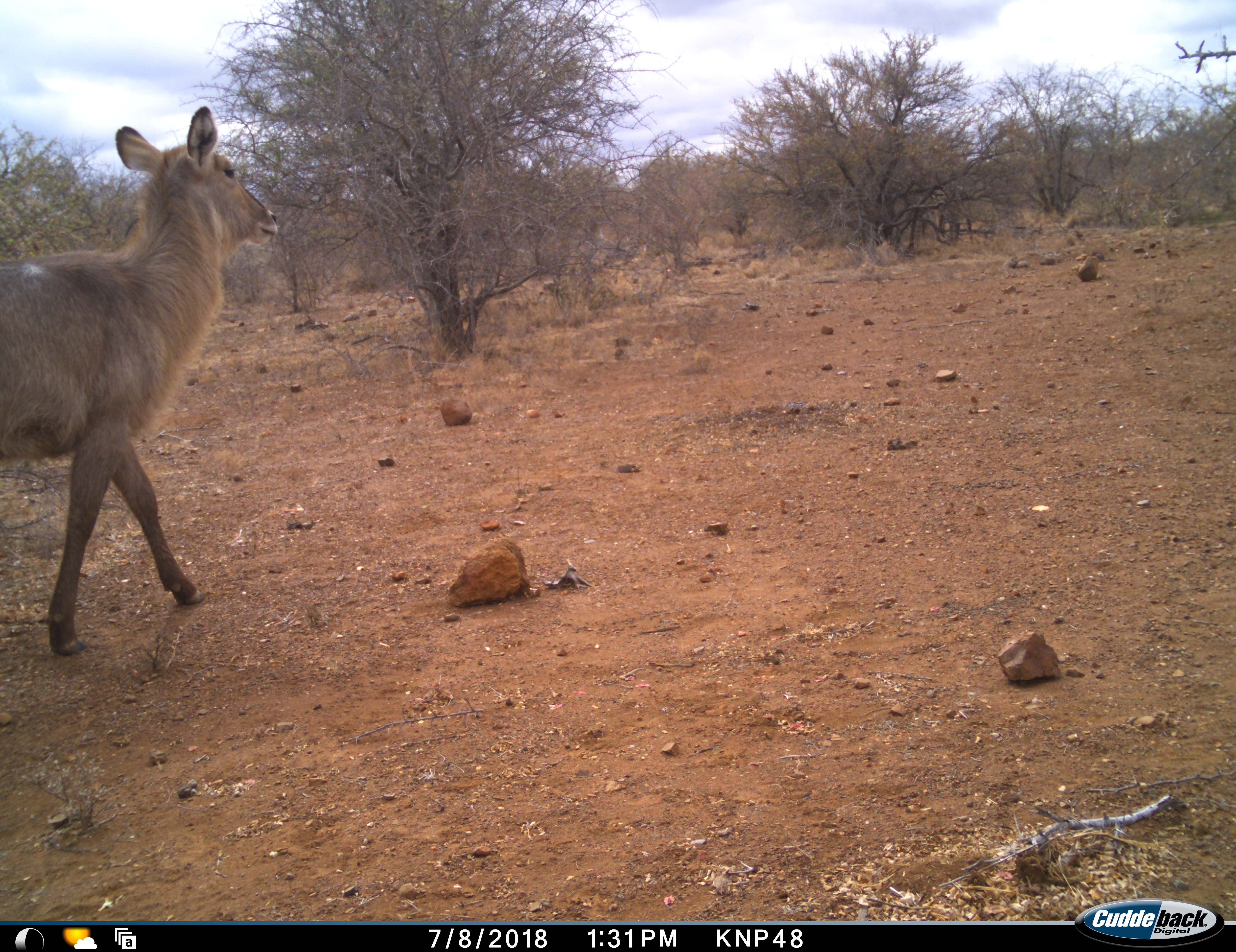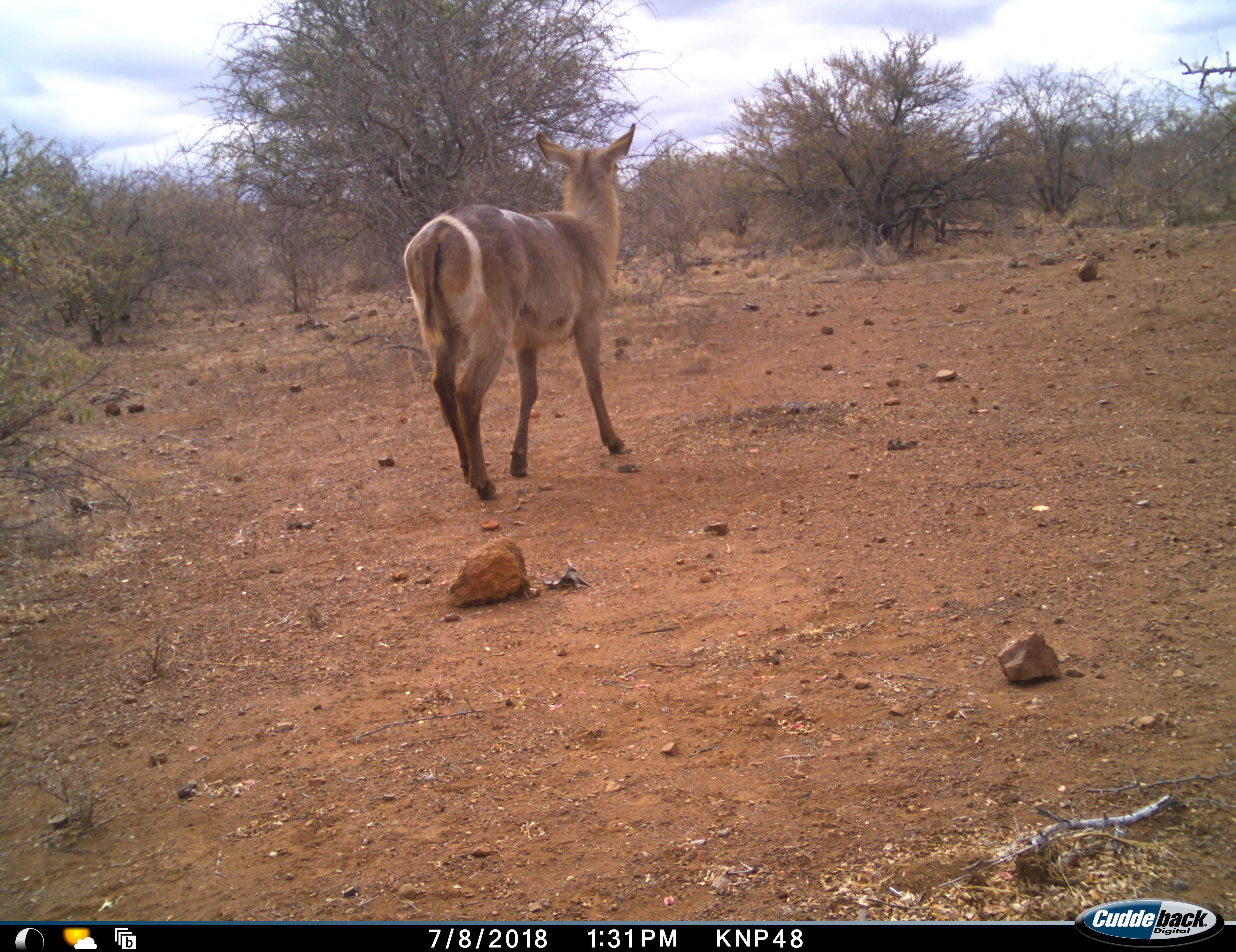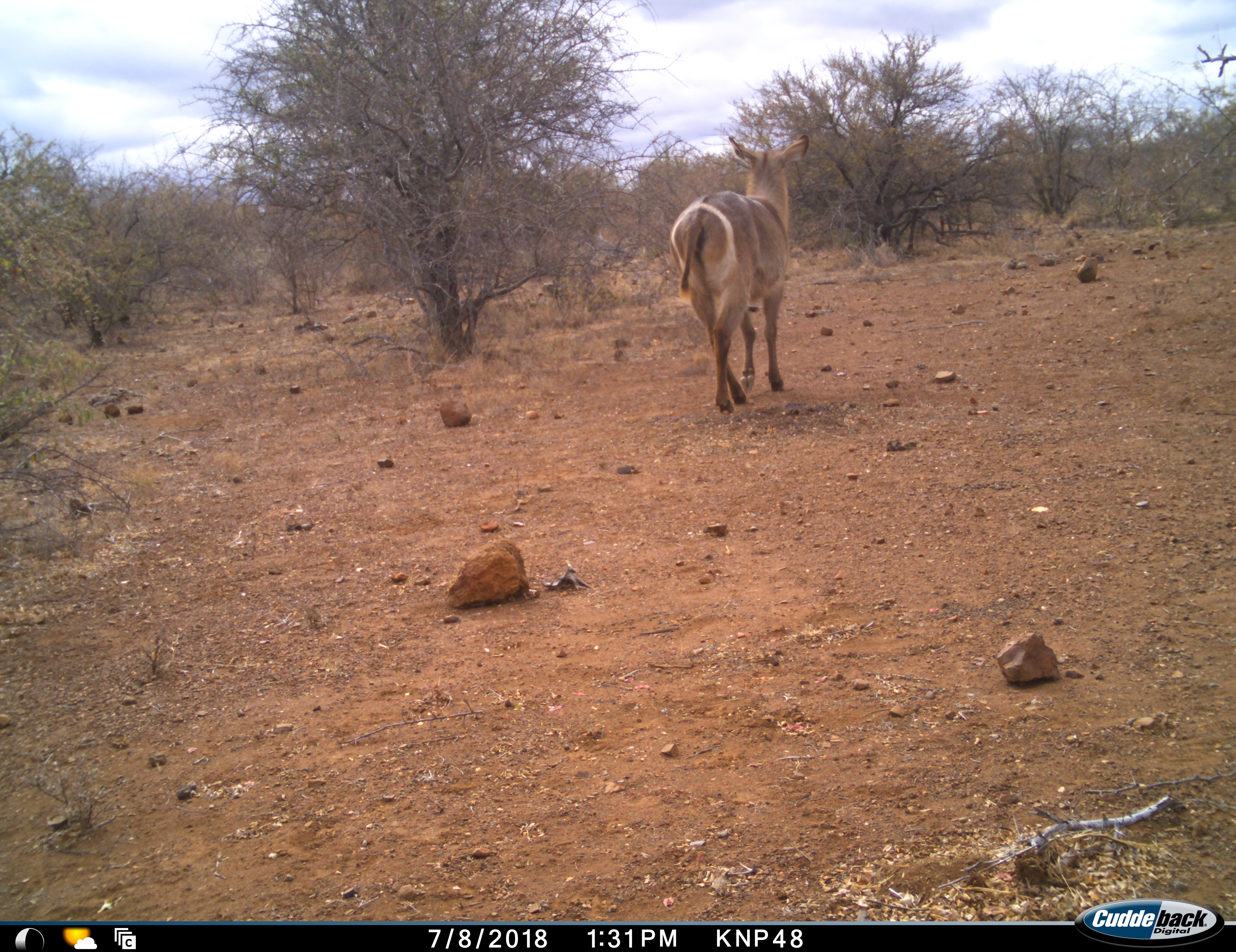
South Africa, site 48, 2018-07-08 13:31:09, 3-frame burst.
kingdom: Animalia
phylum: Chordata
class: Mammalia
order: Artiodactyla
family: Bovidae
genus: Kobus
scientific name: Kobus ellipsiprymnus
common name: waterbuck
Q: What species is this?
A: Waterbuck (Kobus ellipsiprymnus).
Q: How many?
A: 1.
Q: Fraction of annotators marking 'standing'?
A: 11%.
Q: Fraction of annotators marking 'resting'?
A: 0%.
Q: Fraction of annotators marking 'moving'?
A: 89%.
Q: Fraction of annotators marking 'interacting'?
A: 0%.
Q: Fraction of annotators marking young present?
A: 0%.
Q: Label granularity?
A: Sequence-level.